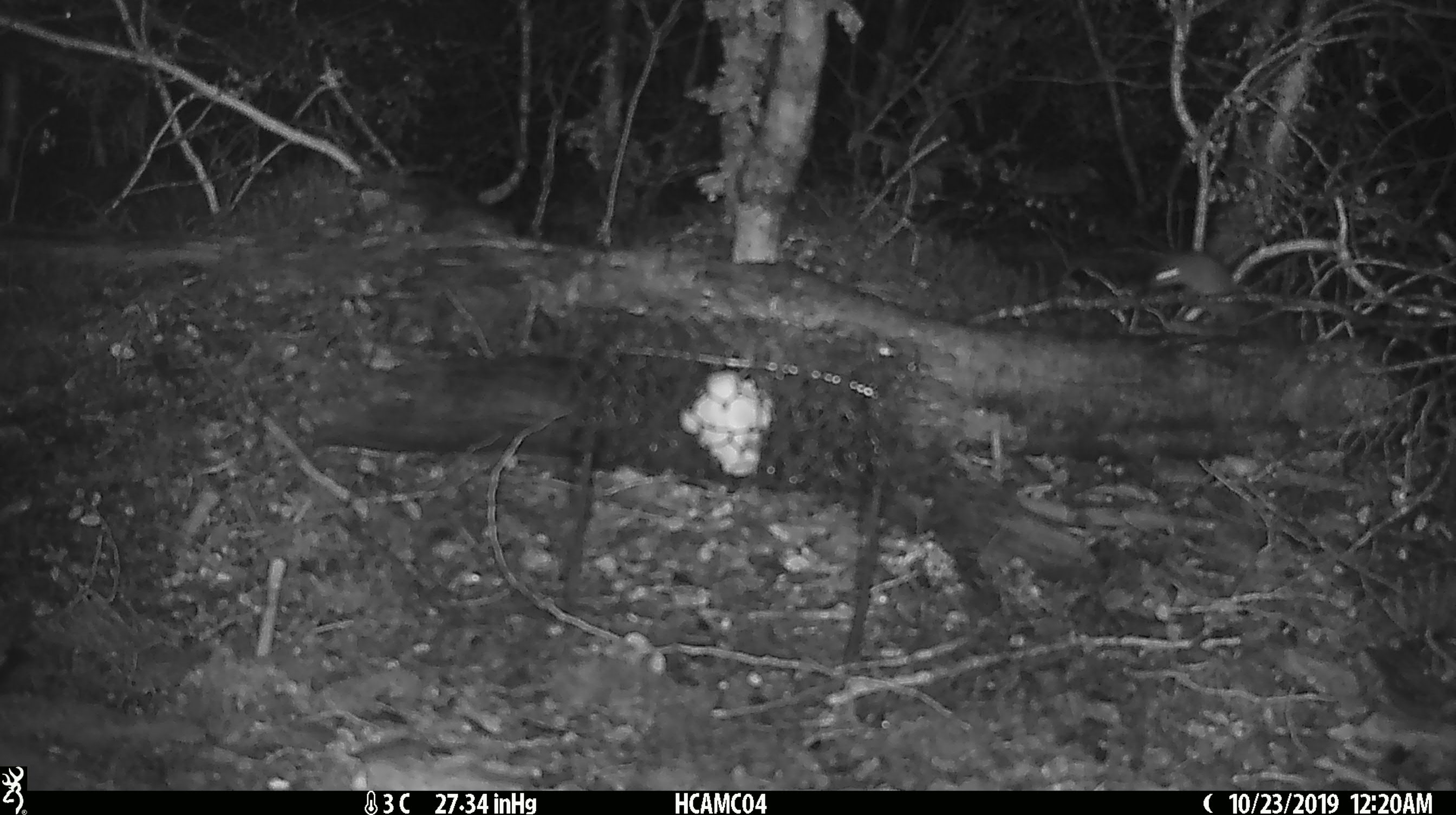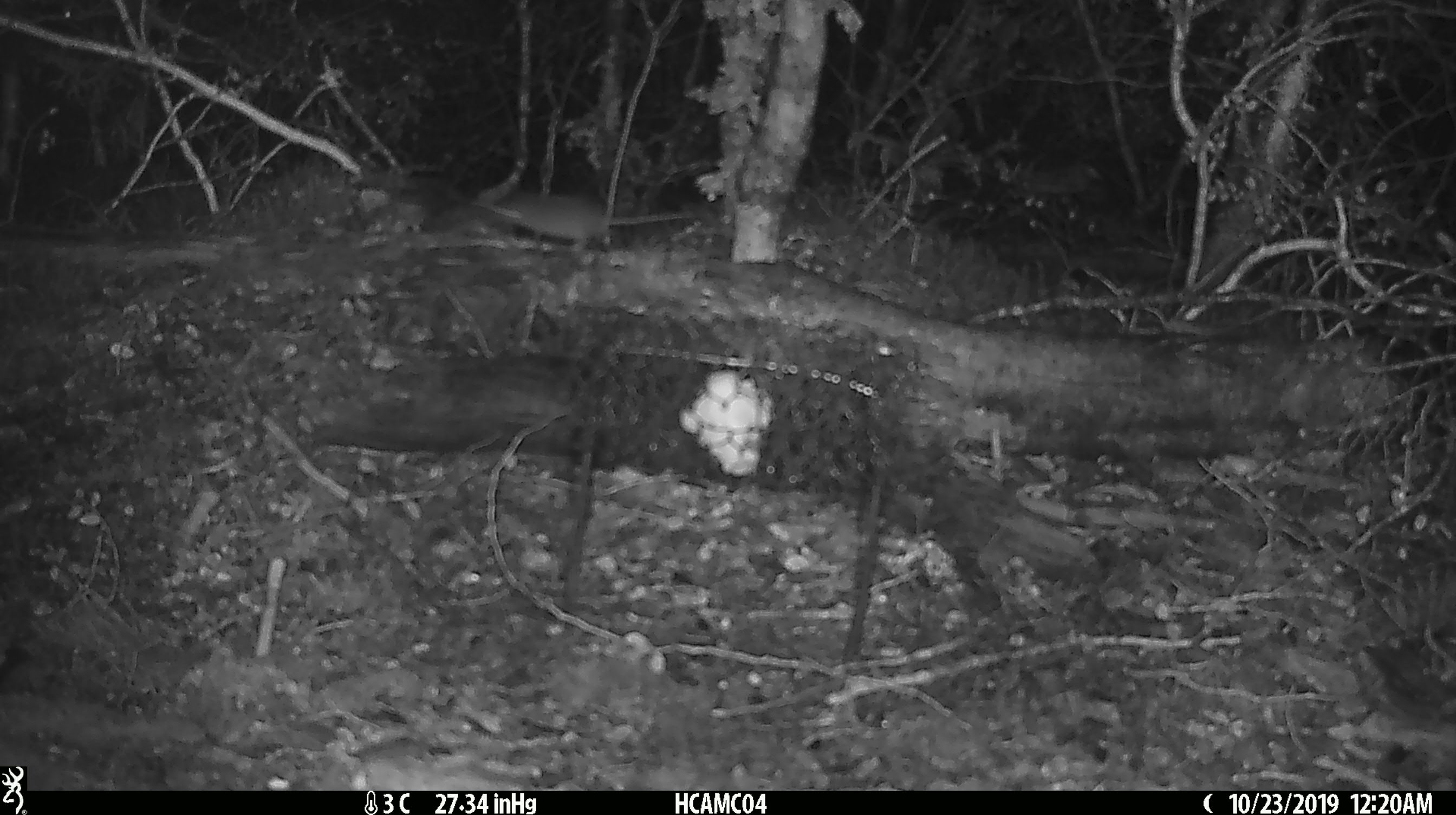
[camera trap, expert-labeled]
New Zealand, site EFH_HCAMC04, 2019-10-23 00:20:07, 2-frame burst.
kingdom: Animalia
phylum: Chordata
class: Mammalia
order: Rodentia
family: Muridae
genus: Mus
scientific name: Mus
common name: mouse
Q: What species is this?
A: Mouse (Mus).